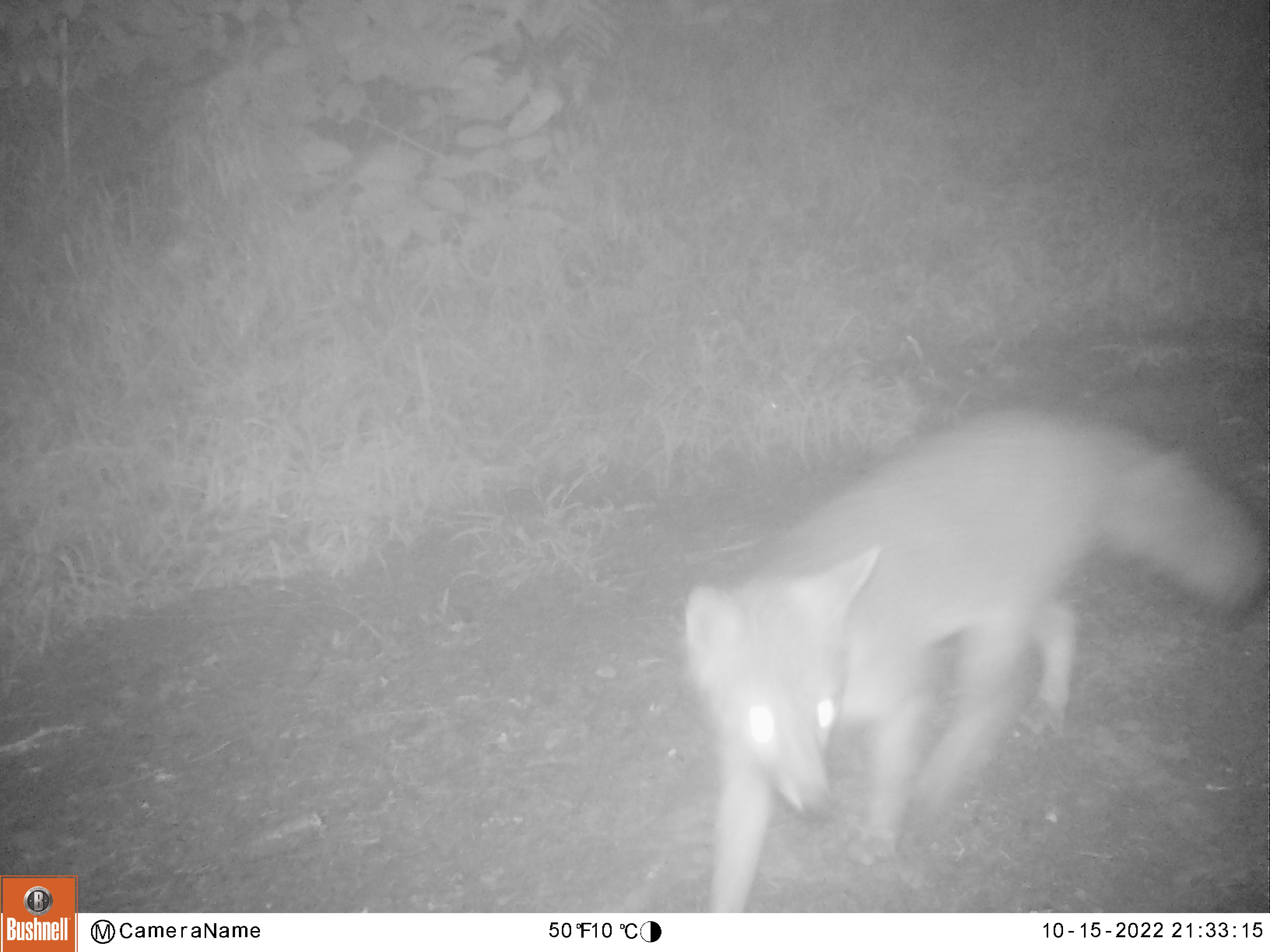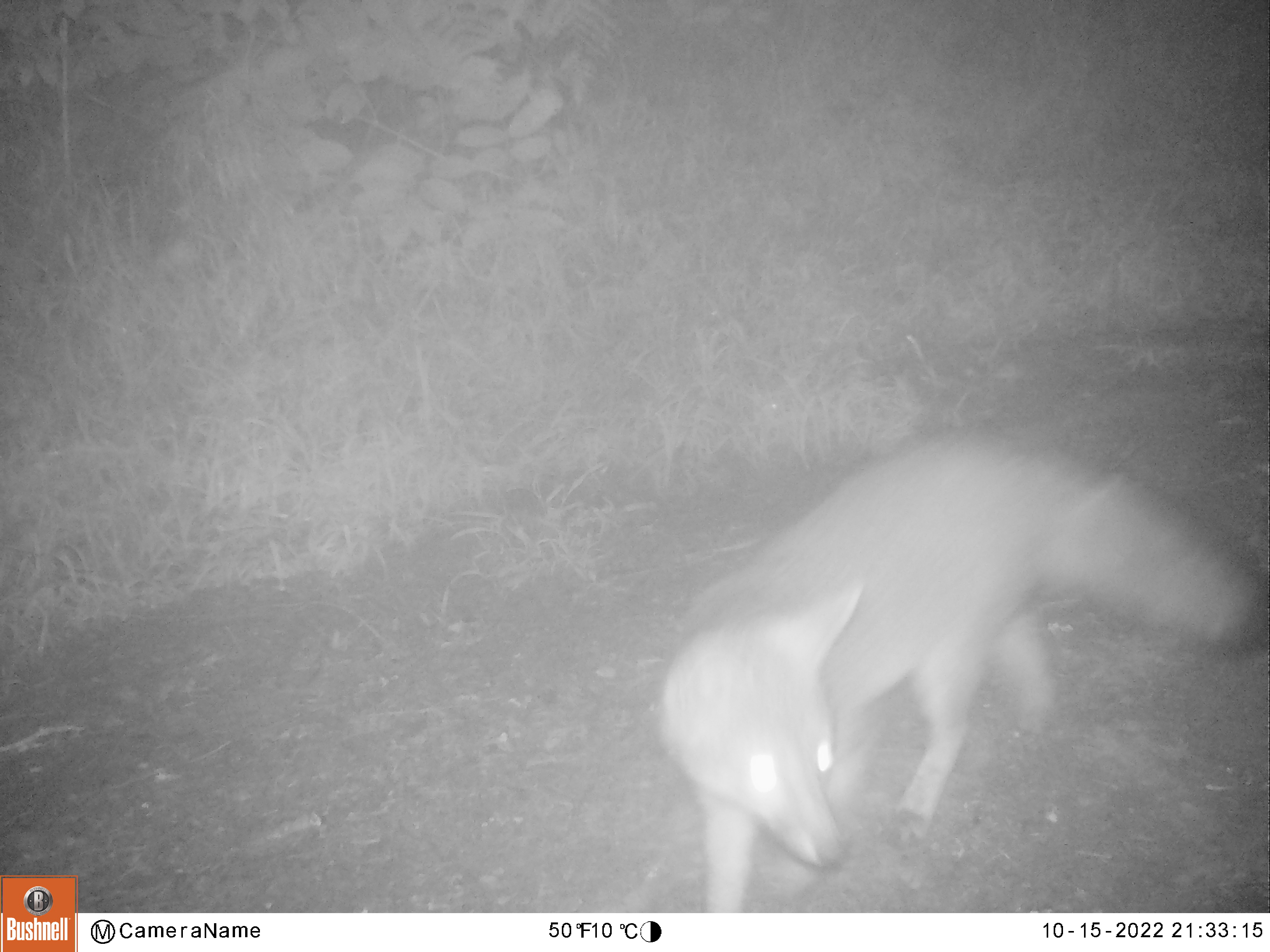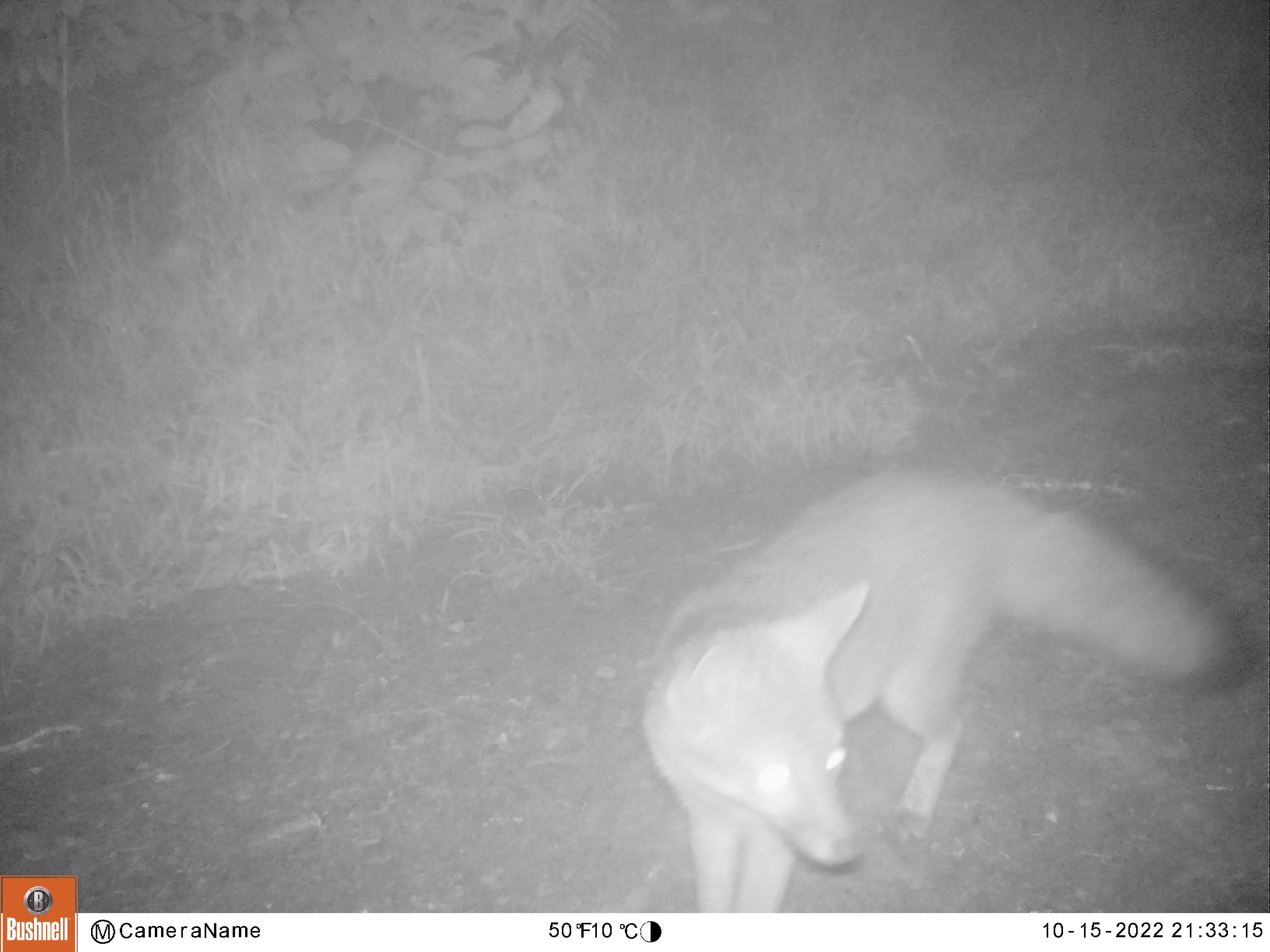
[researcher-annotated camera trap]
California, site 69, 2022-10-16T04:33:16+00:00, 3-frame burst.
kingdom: Animalia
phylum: Chordata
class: Mammalia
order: Carnivora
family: Canidae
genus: Urocyon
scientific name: Urocyon cinereoargenteus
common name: gray fox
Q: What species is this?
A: Gray fox (Urocyon cinereoargenteus).